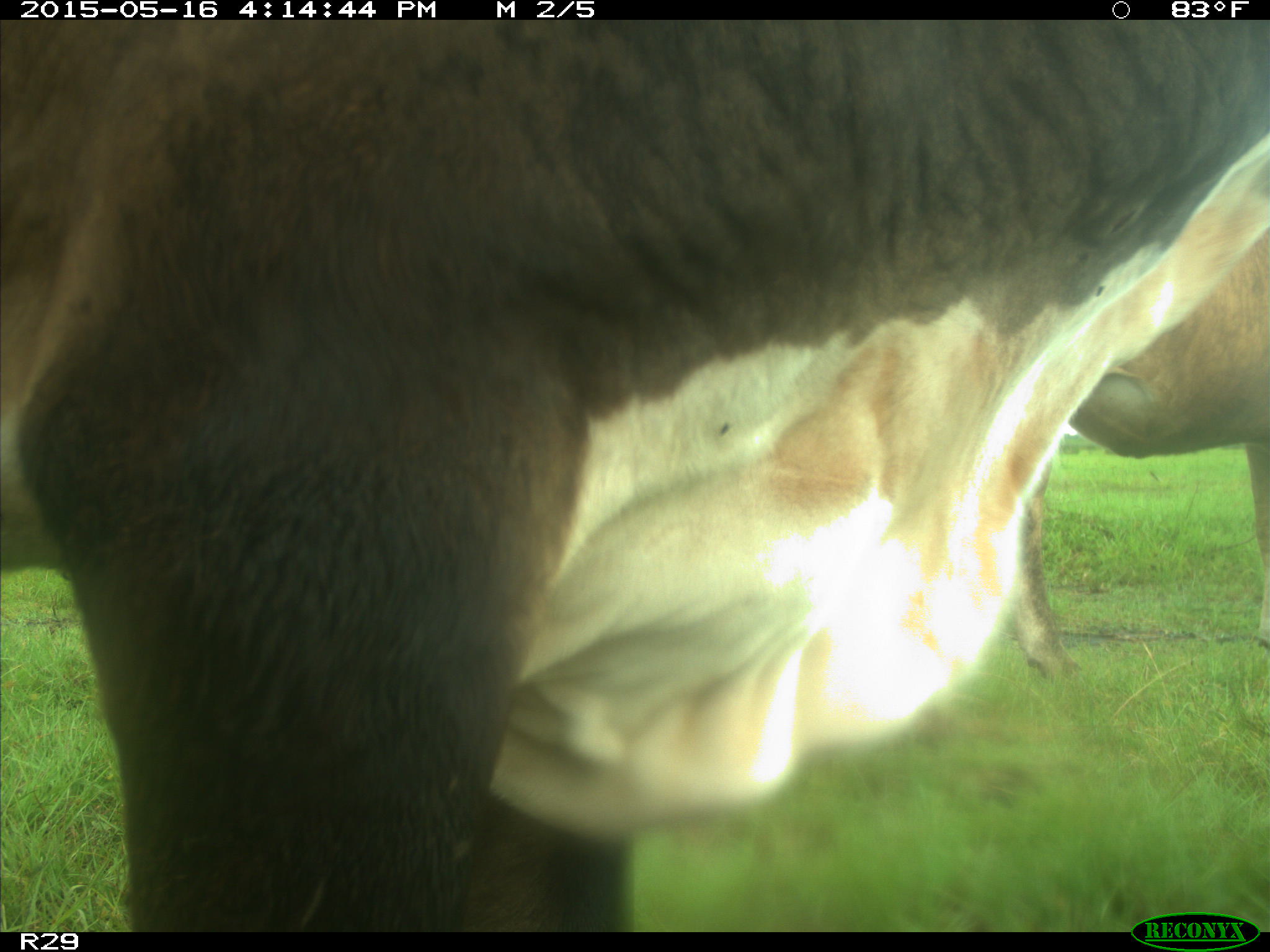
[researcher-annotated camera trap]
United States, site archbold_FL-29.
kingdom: Animalia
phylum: Chordata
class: Mammalia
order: Artiodactyla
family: Bovidae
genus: Bos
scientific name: Bos taurus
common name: domestic cow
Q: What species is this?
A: Bos taurus (domestic cow).